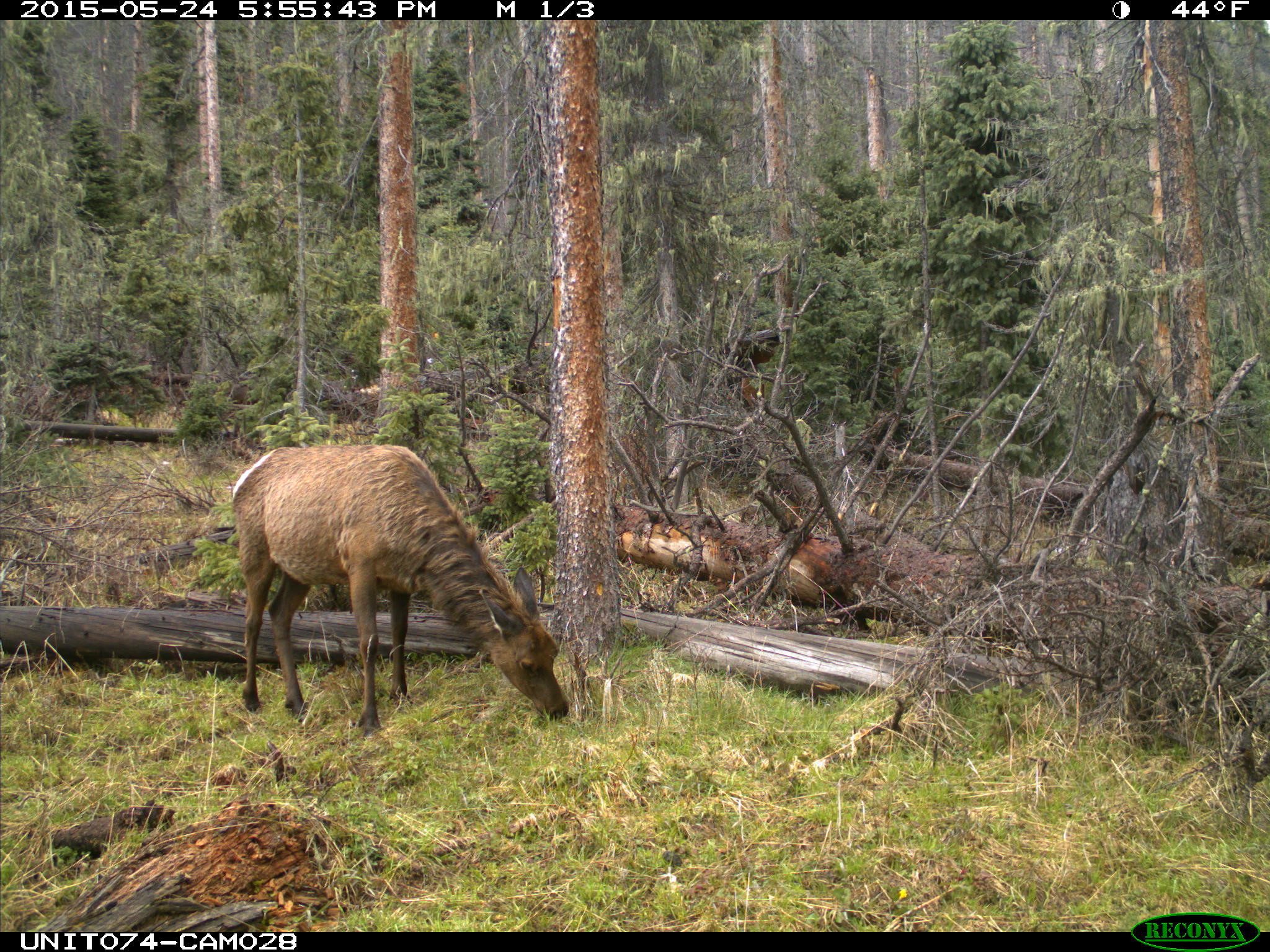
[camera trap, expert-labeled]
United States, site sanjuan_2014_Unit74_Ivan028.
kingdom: Animalia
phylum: Chordata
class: Mammalia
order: Artiodactyla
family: Cervidae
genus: Cervus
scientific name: Cervus elaphus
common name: red deer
Cervus elaphus (red deer).